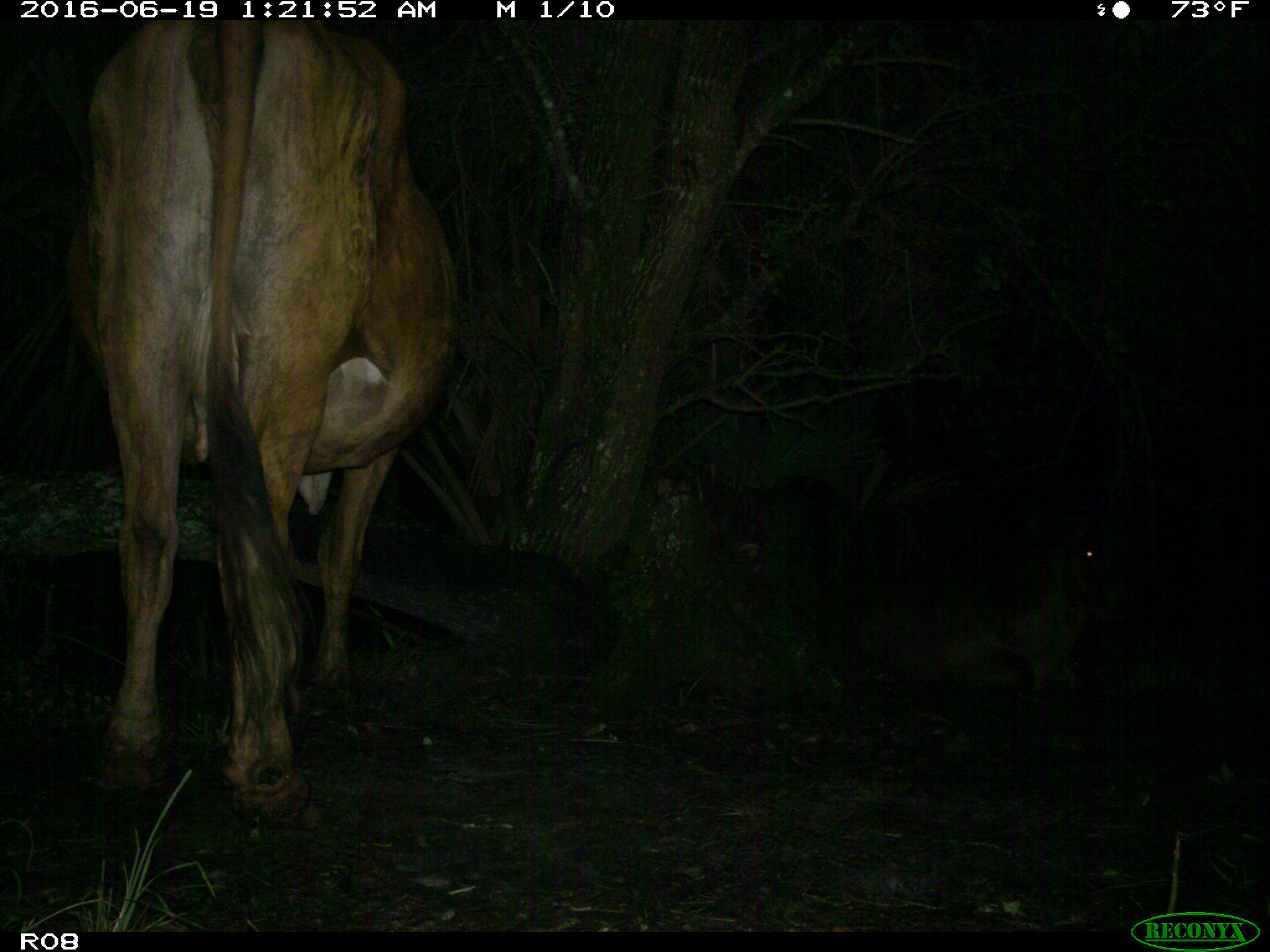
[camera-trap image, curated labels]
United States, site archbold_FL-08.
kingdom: Animalia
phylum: Chordata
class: Mammalia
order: Artiodactyla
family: Bovidae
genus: Bos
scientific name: Bos taurus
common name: domestic cow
Bos taurus (domestic cow).